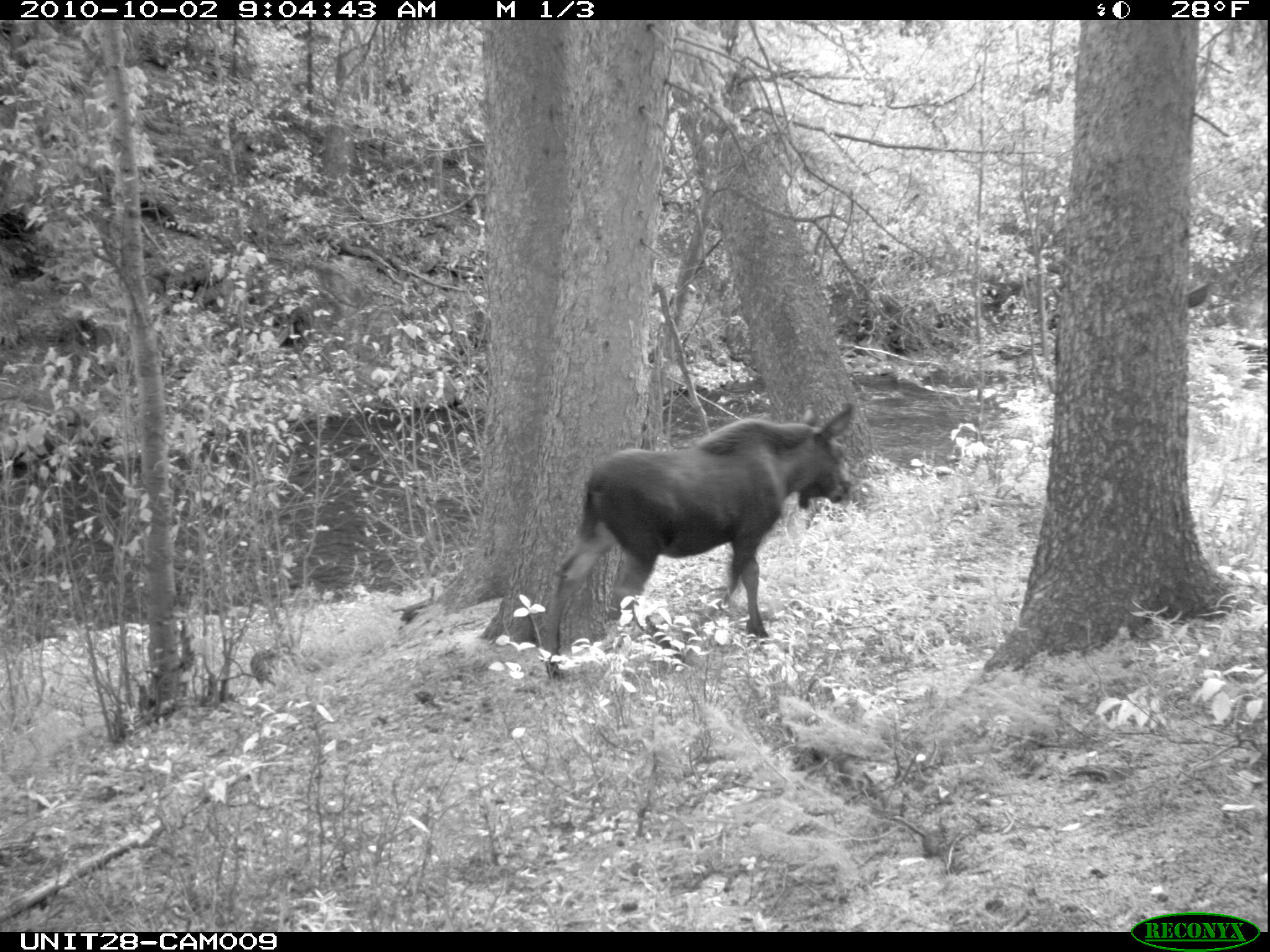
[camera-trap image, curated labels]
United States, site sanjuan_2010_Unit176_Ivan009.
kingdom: Animalia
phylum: Chordata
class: Mammalia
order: Artiodactyla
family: Cervidae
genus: Alces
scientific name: Alces alces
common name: moose